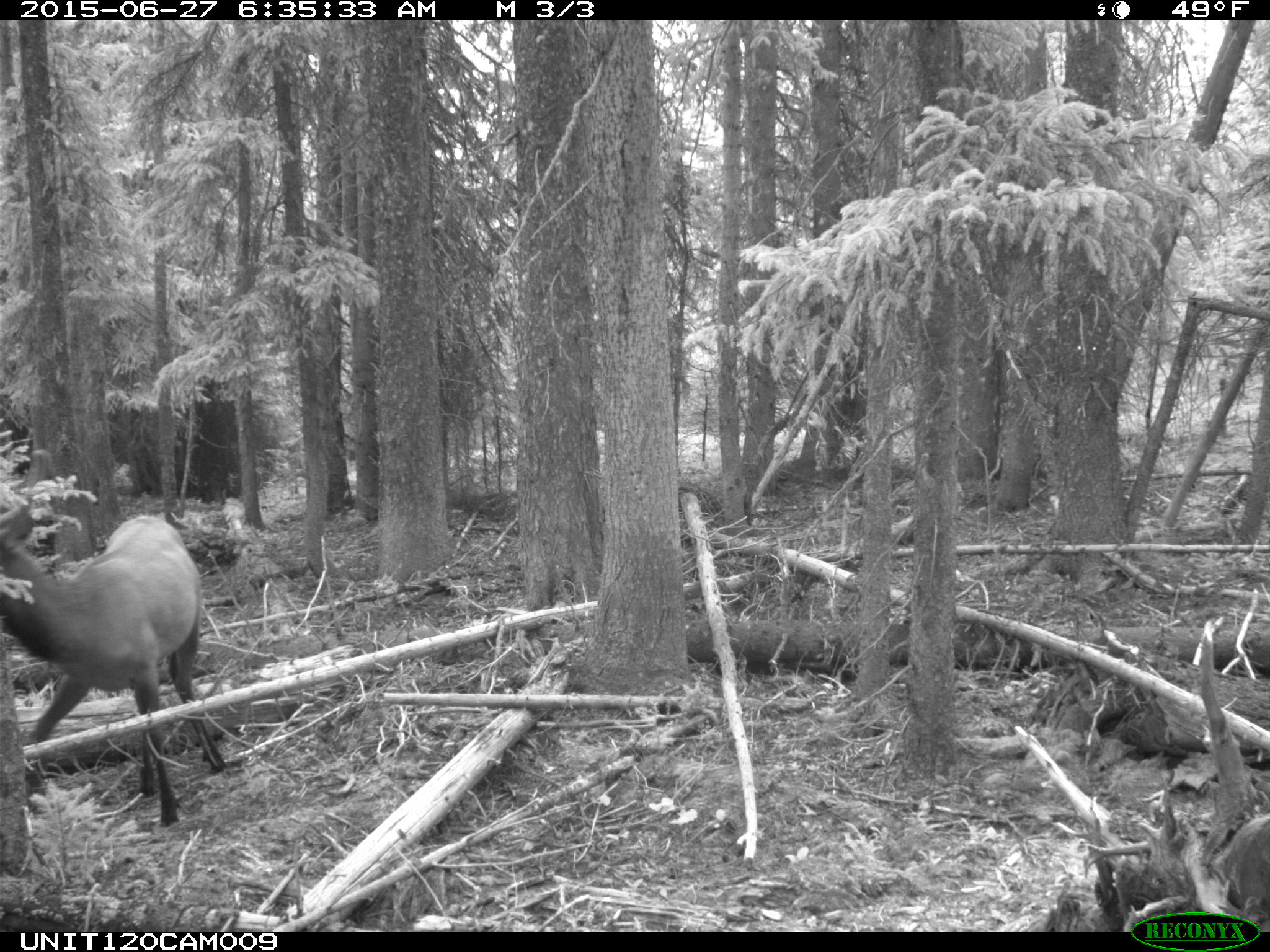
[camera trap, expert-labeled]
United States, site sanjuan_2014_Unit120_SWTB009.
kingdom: Animalia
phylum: Chordata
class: Mammalia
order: Artiodactyla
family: Cervidae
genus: Cervus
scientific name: Cervus elaphus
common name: red deer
Cervus elaphus (red deer).